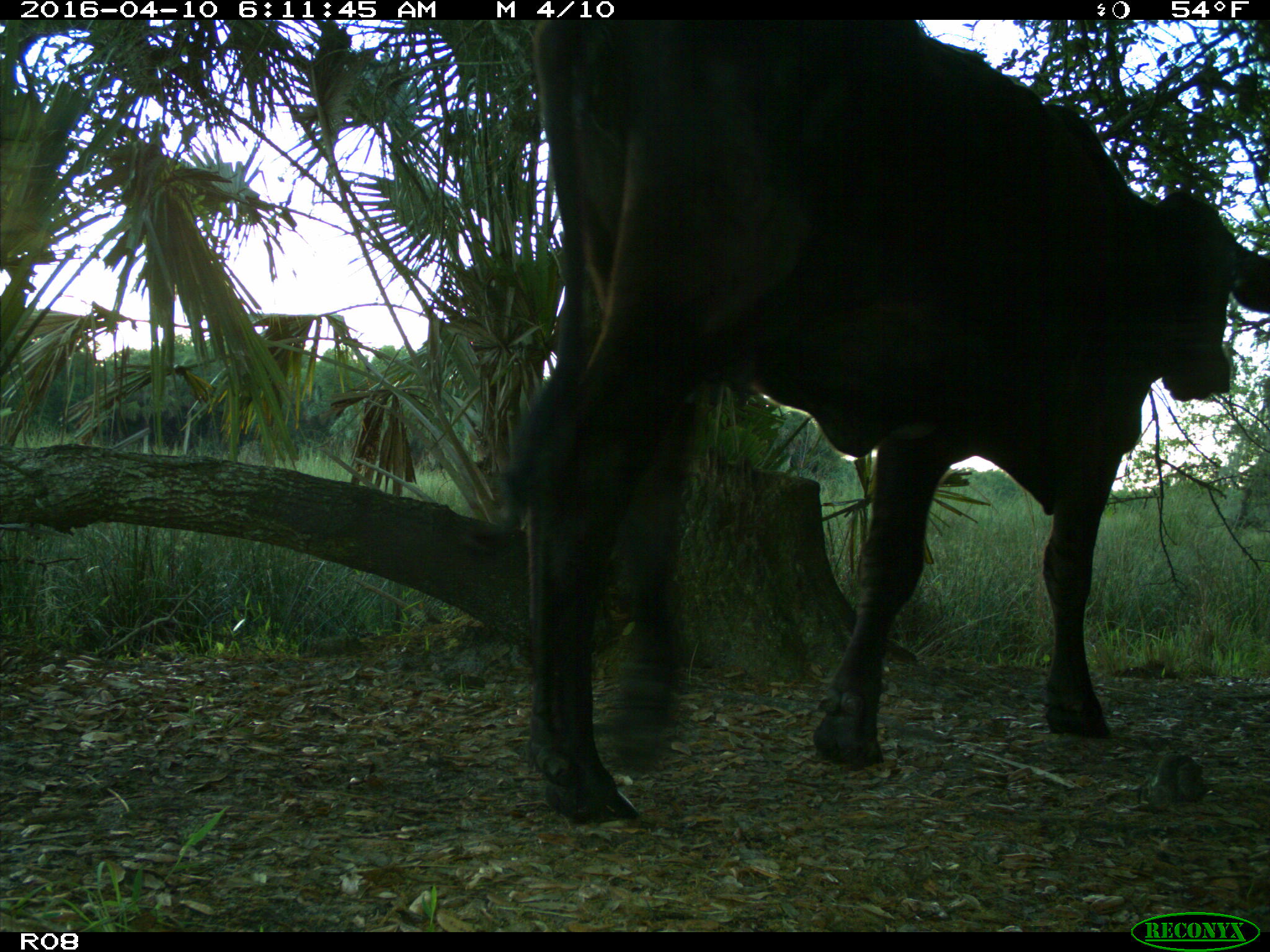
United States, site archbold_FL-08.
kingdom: Animalia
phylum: Chordata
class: Mammalia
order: Artiodactyla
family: Bovidae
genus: Bos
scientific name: Bos taurus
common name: domestic cow